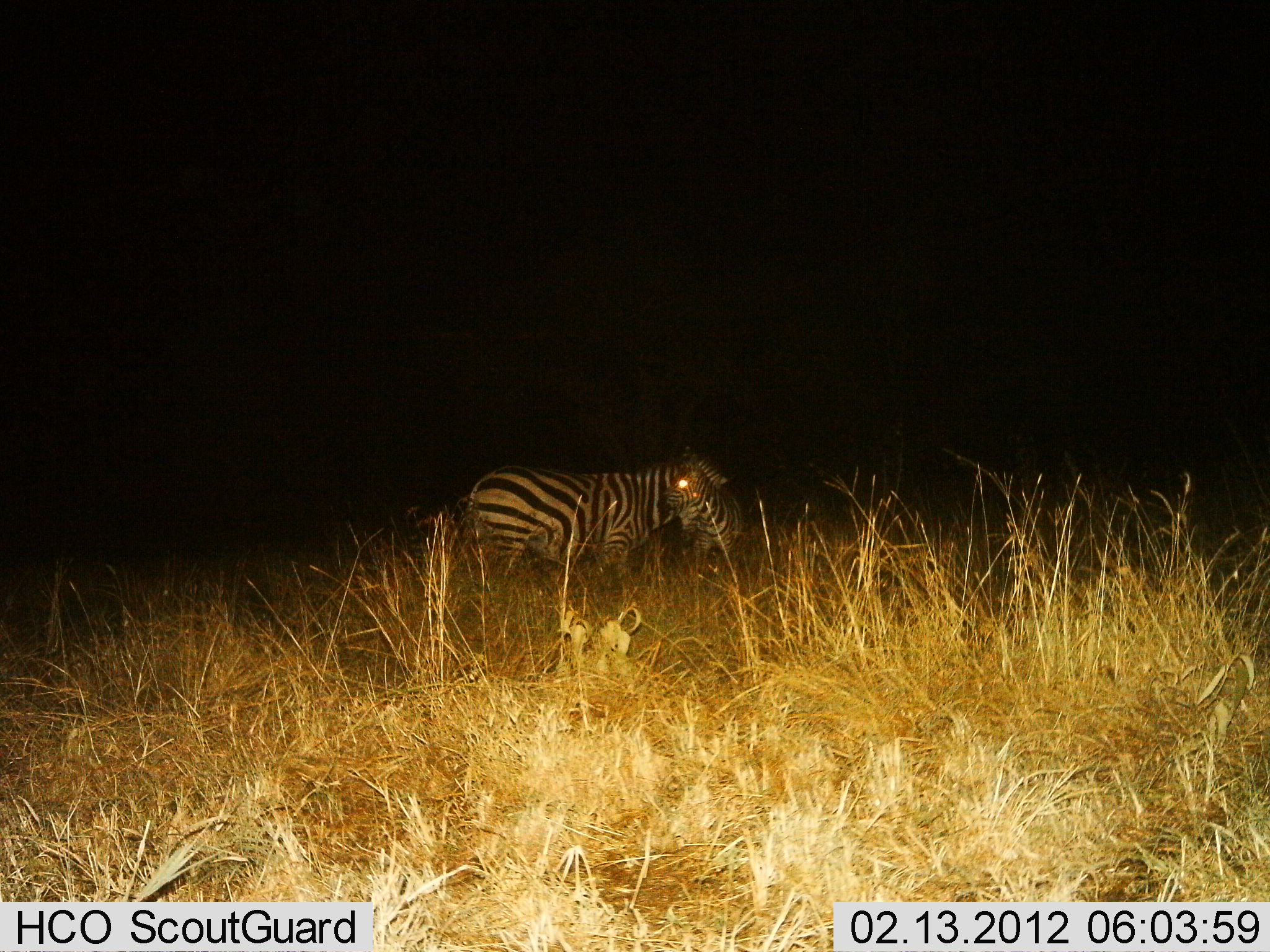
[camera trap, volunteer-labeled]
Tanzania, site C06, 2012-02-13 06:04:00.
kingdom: Animalia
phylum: Chordata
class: Mammalia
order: Perissodactyla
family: Equidae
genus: Equus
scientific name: Equus quagga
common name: plains zebra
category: zebra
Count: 2.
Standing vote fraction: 79%.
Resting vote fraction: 0%.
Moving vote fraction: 6%.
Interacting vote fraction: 18%.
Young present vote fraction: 12%.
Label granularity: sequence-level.